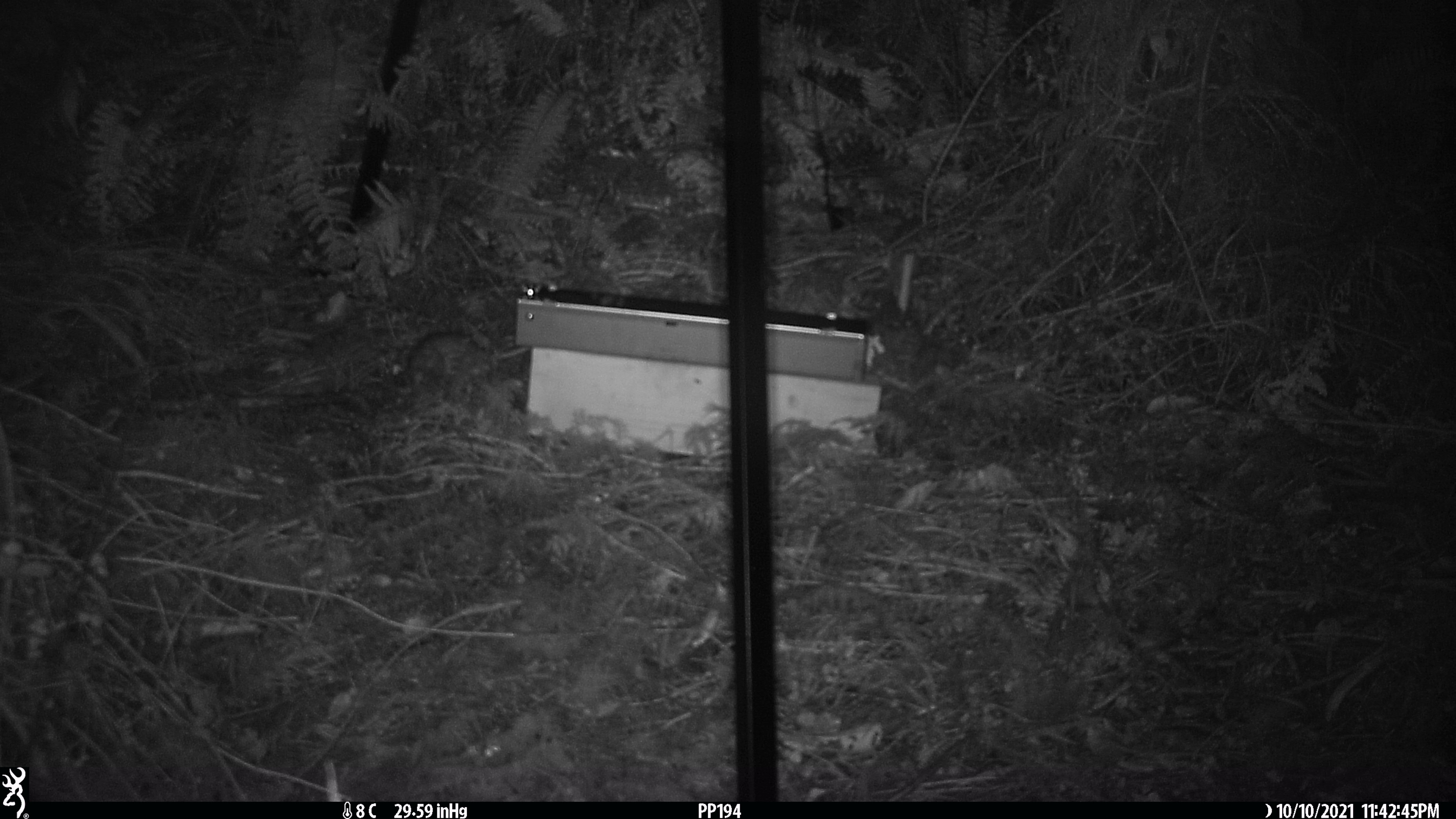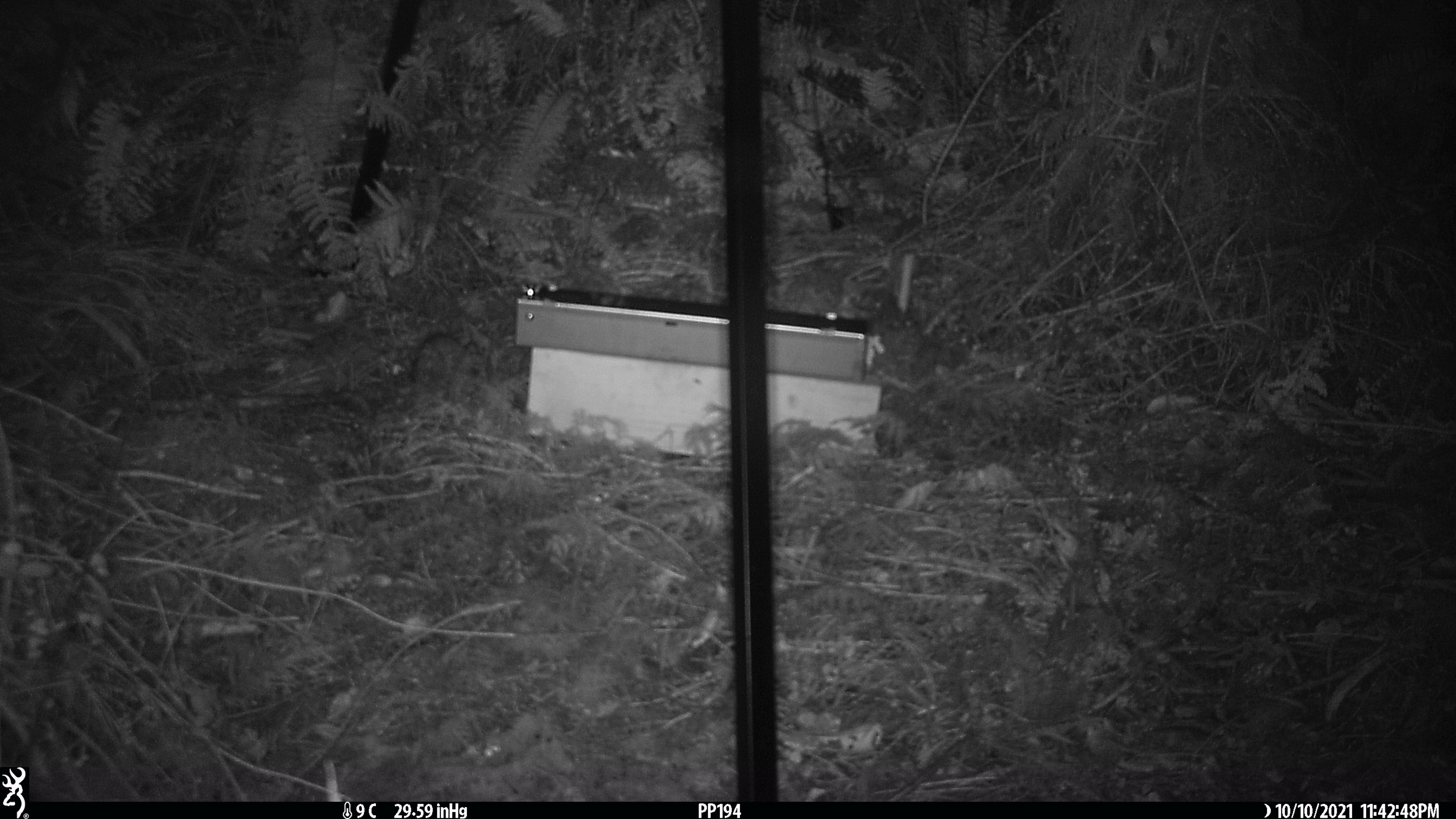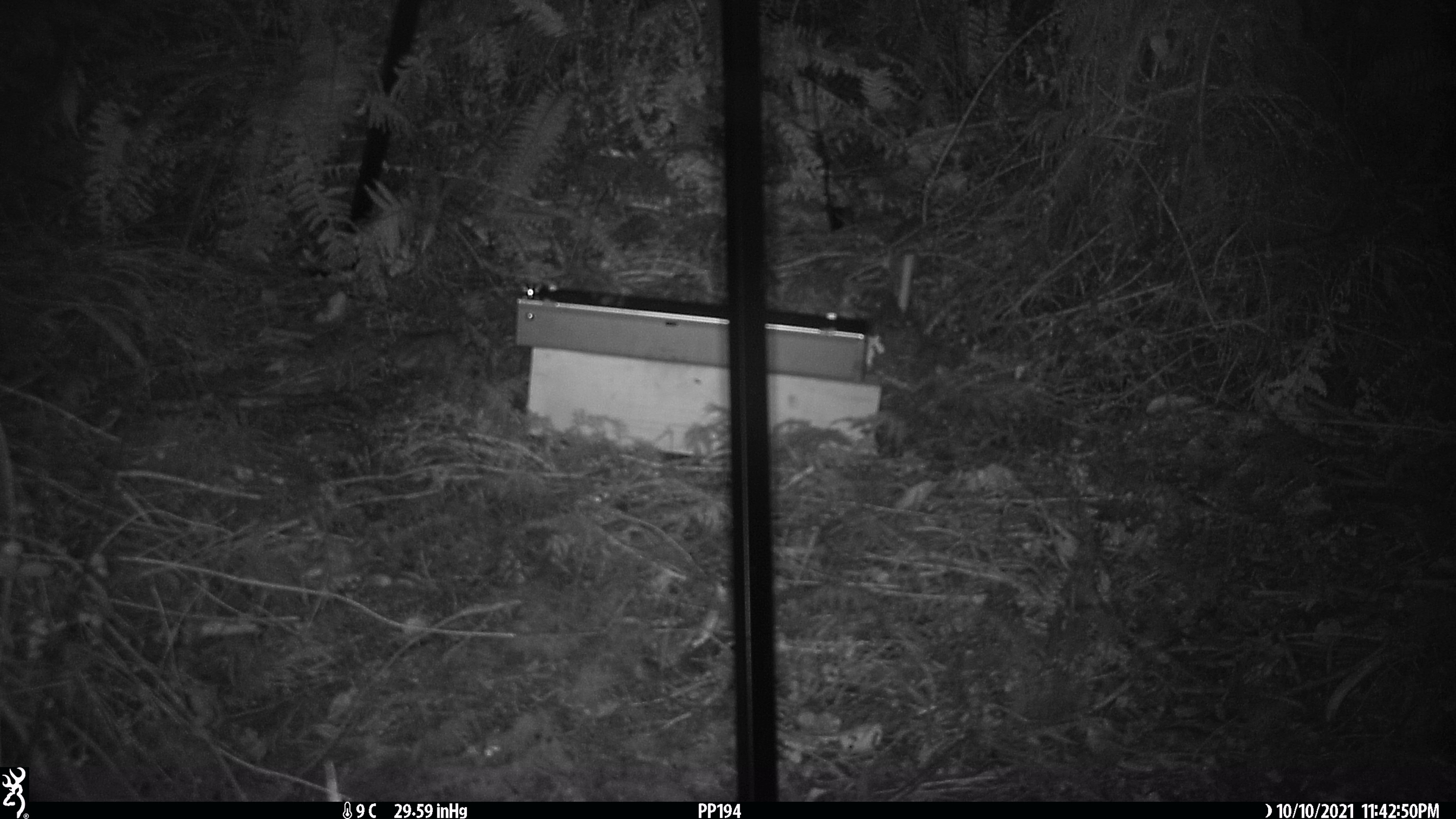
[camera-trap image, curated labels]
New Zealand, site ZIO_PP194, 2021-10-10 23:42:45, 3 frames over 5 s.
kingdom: Animalia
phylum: Chordata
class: Mammalia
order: Rodentia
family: Muridae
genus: Rattus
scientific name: Rattus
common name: rat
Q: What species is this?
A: Rat (Rattus).